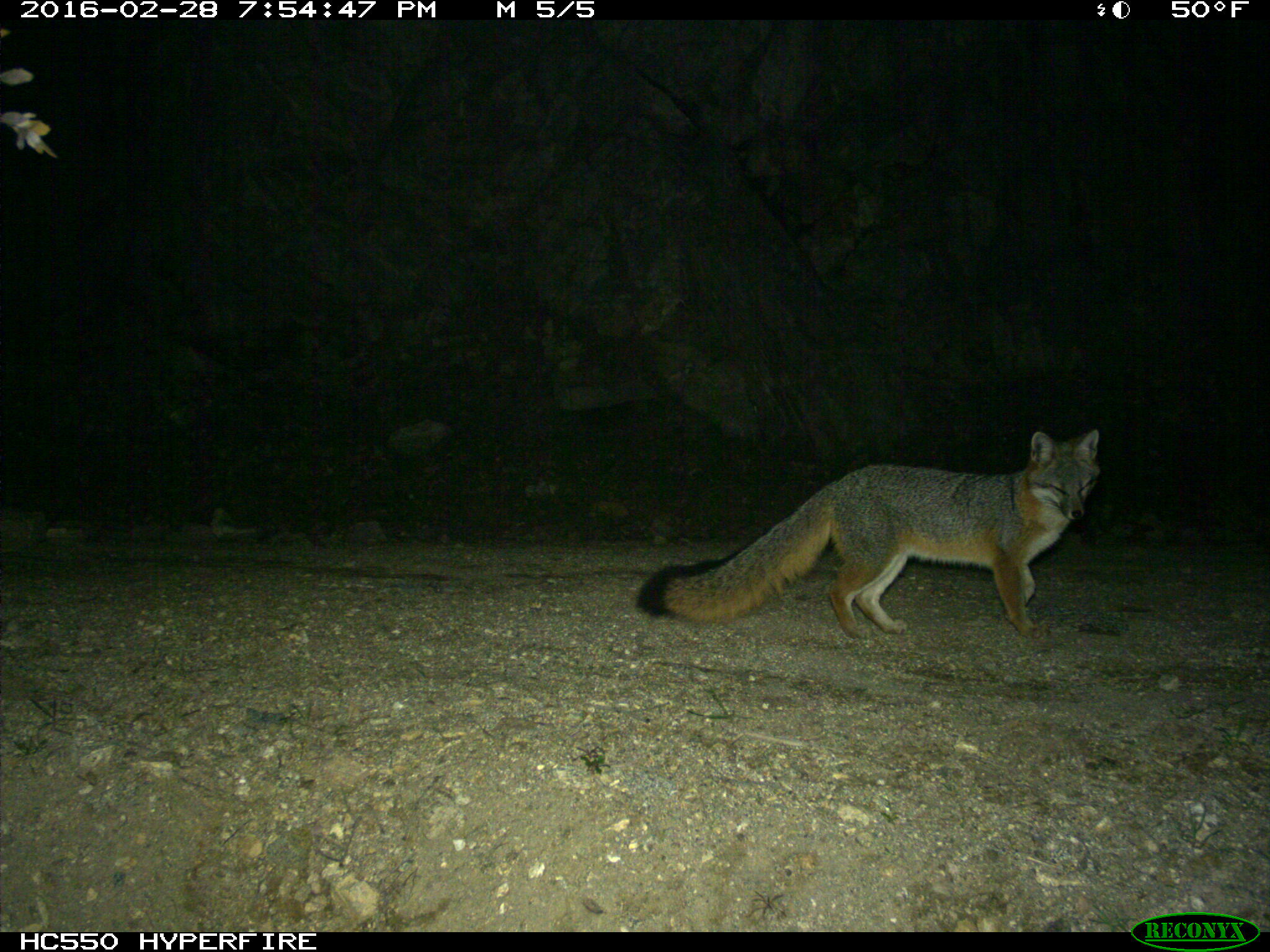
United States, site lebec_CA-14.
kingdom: Animalia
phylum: Chordata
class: Mammalia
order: Carnivora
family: Canidae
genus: Urocyon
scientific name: Urocyon cinereoargenteus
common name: gray fox